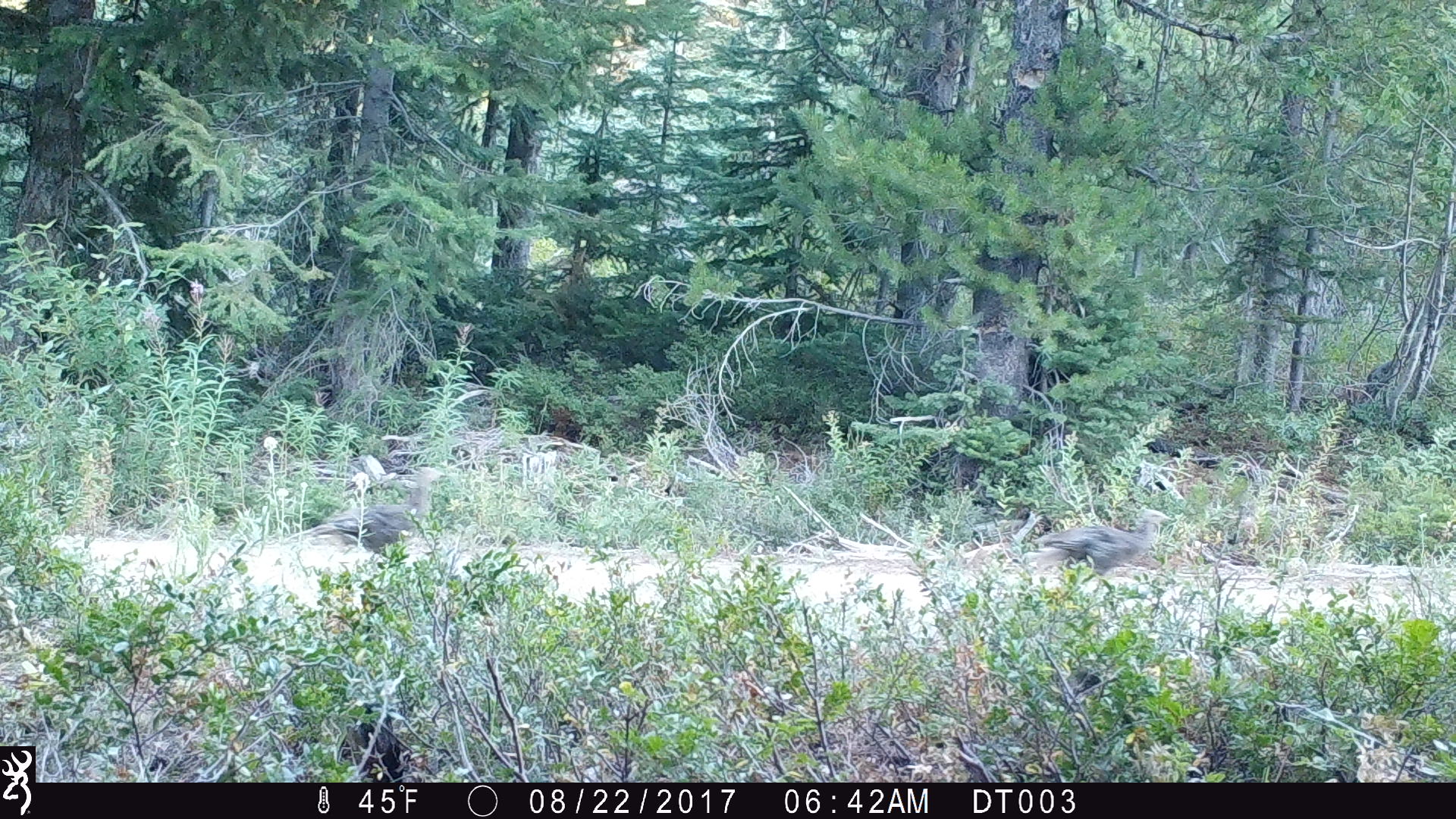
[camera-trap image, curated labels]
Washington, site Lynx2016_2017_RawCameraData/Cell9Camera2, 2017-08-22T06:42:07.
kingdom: Animalia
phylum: Chordata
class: Aves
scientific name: Aves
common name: birds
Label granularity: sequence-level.